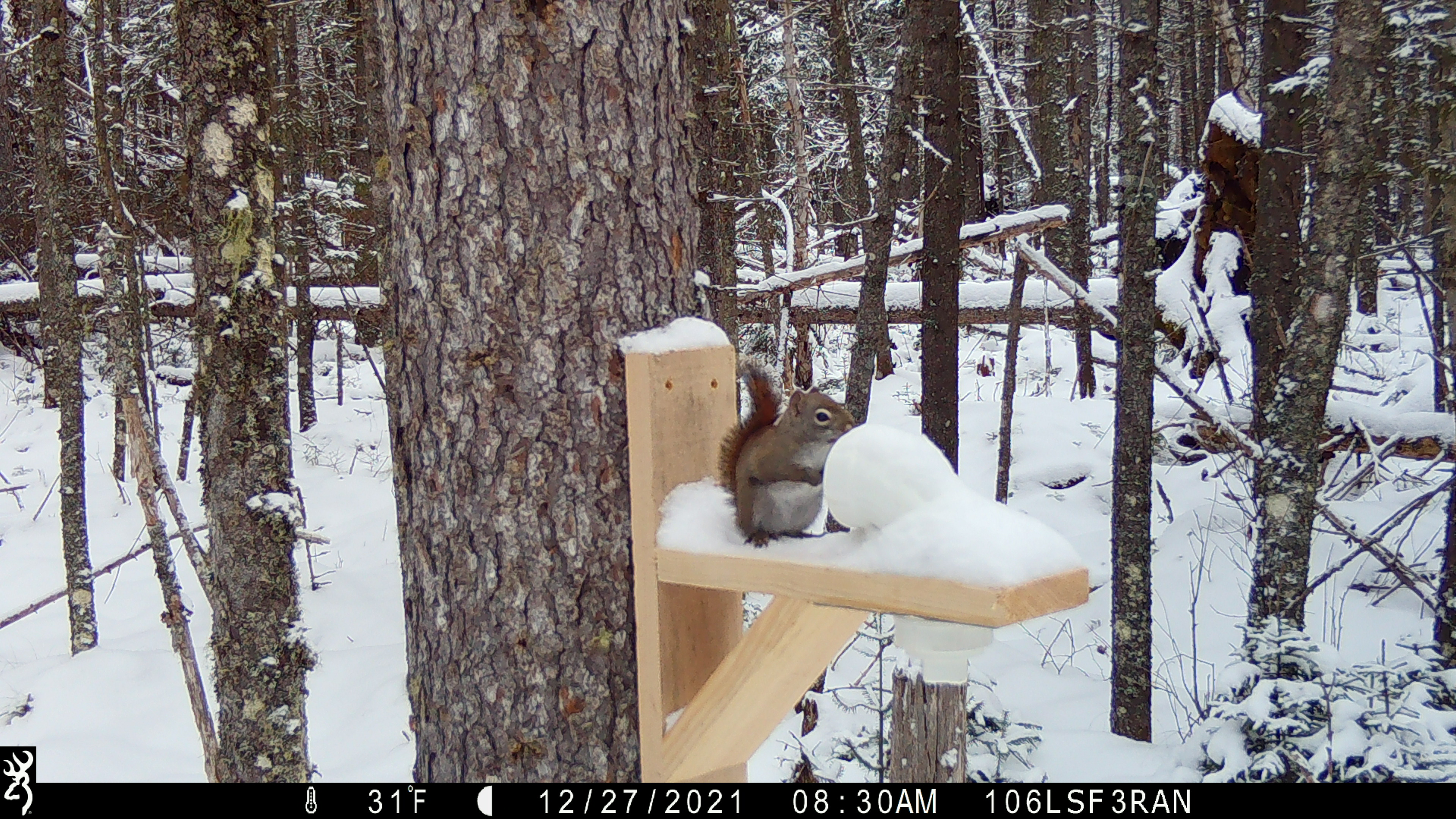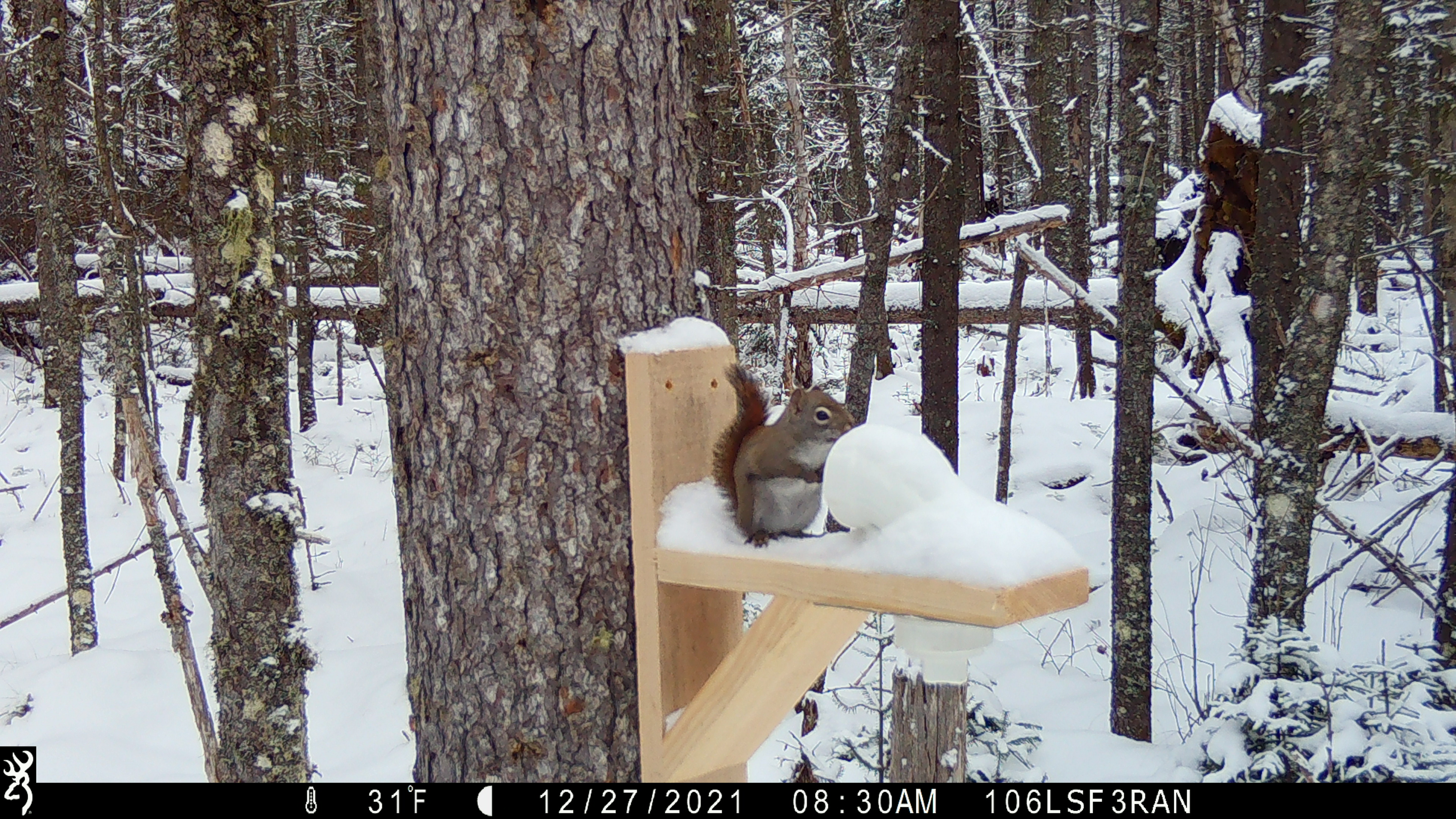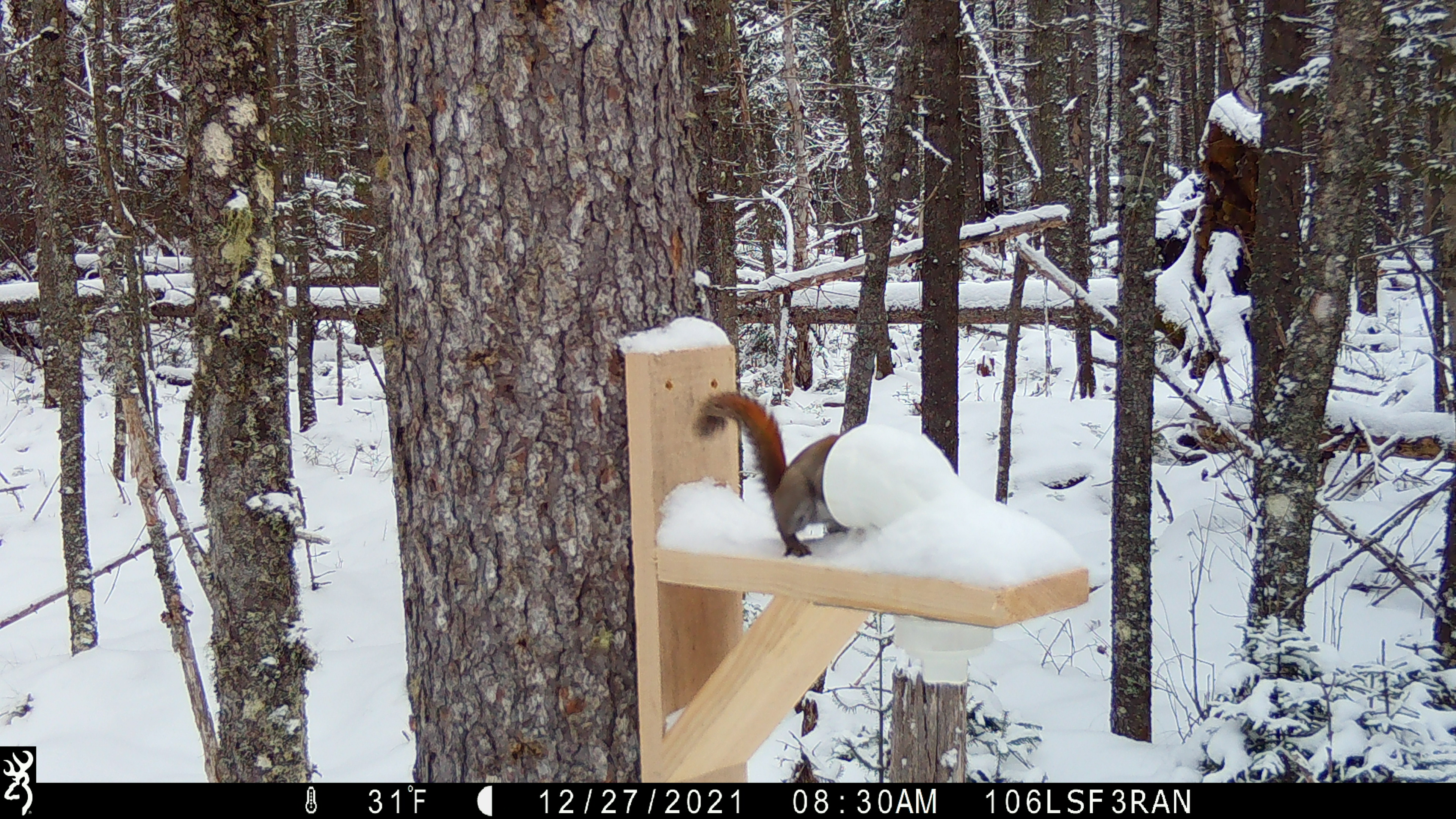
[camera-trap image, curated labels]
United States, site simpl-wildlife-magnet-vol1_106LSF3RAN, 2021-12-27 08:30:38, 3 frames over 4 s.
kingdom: Animalia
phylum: Chordata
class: Mammalia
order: Rodentia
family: Sciuridae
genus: Tamiasciurus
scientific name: Tamiasciurus hudsonicus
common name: red squirrel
Red squirrel (Tamiasciurus hudsonicus).